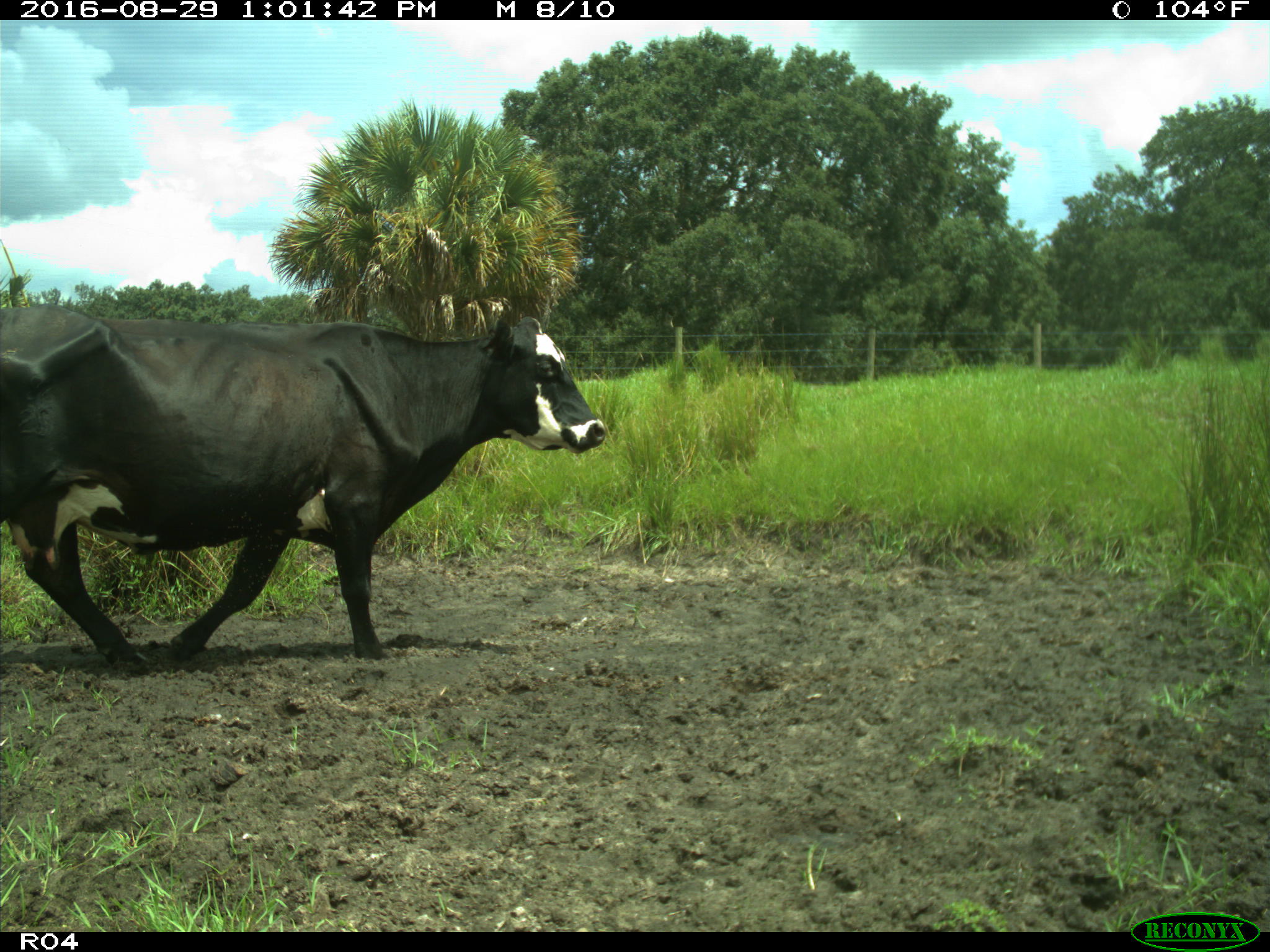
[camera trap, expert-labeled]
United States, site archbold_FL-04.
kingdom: Animalia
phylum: Chordata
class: Mammalia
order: Artiodactyla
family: Bovidae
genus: Bos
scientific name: Bos taurus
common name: domestic cow